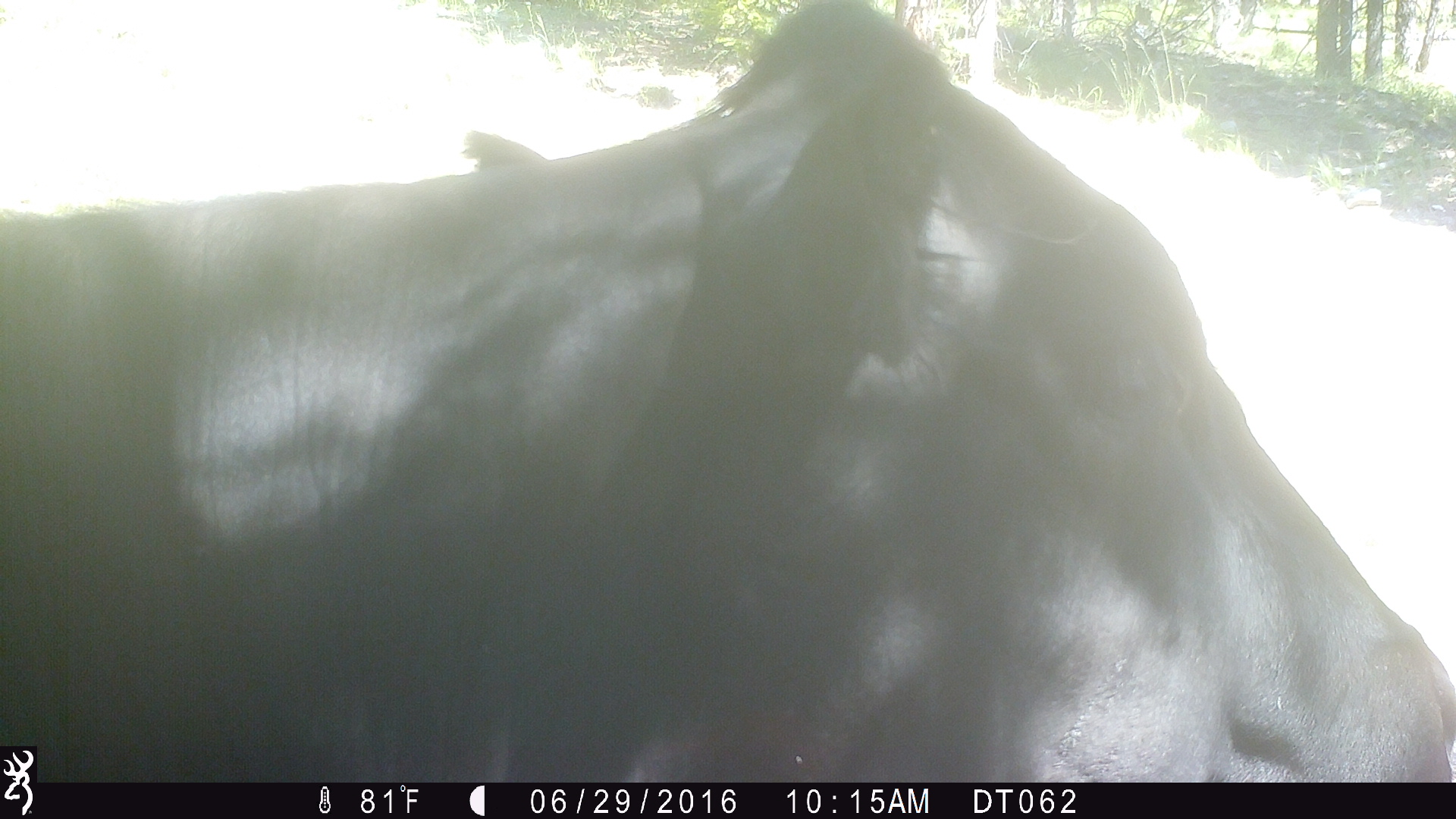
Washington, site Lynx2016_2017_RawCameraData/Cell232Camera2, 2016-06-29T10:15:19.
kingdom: Animalia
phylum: Chordata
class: Mammalia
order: Artiodactyla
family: Bovidae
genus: Bos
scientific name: Bos taurus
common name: domestic cattle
Domestic cattle (Bos taurus). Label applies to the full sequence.